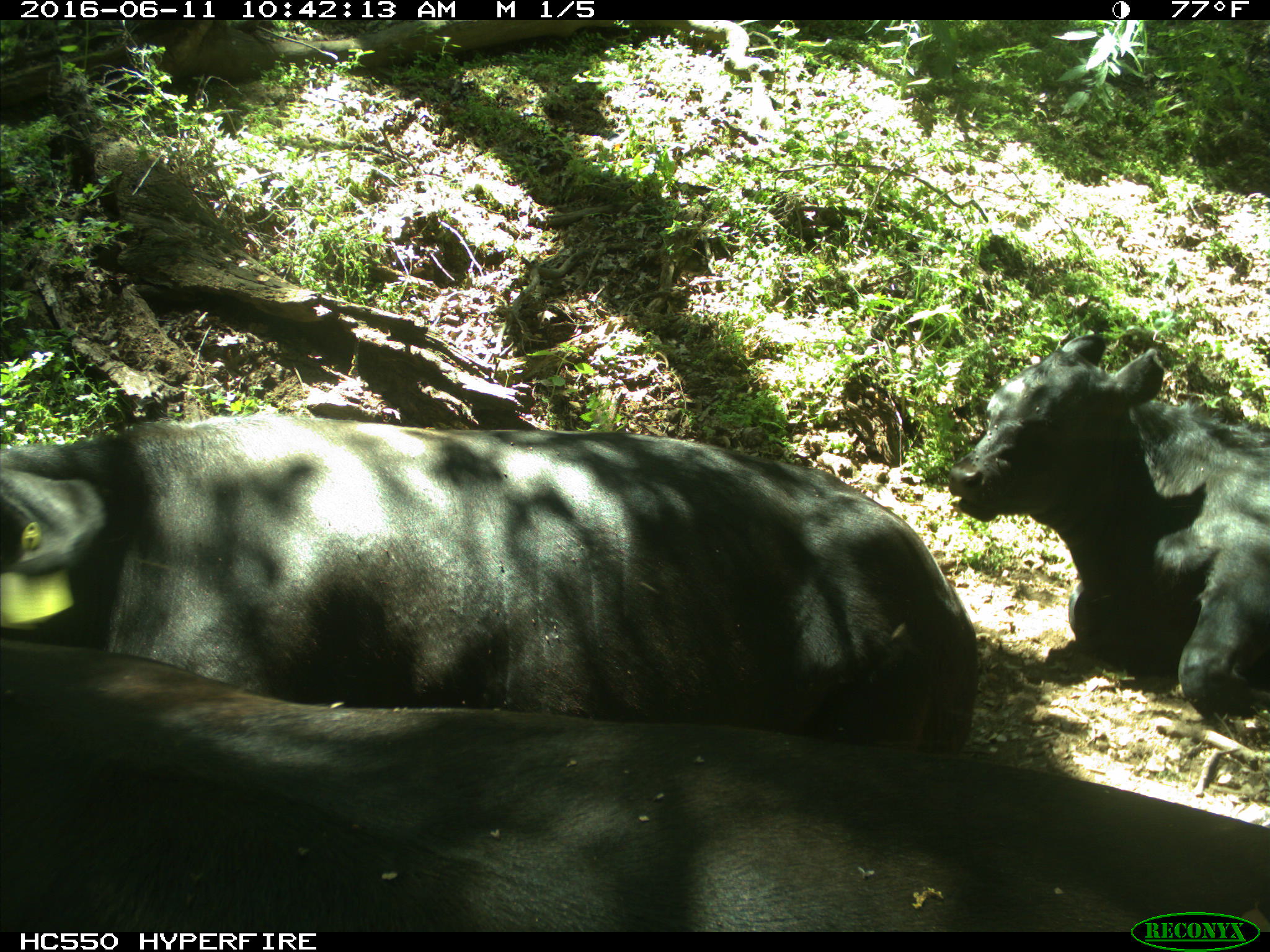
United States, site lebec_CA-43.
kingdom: Animalia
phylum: Chordata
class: Mammalia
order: Artiodactyla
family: Bovidae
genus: Bos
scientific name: Bos taurus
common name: domestic cow